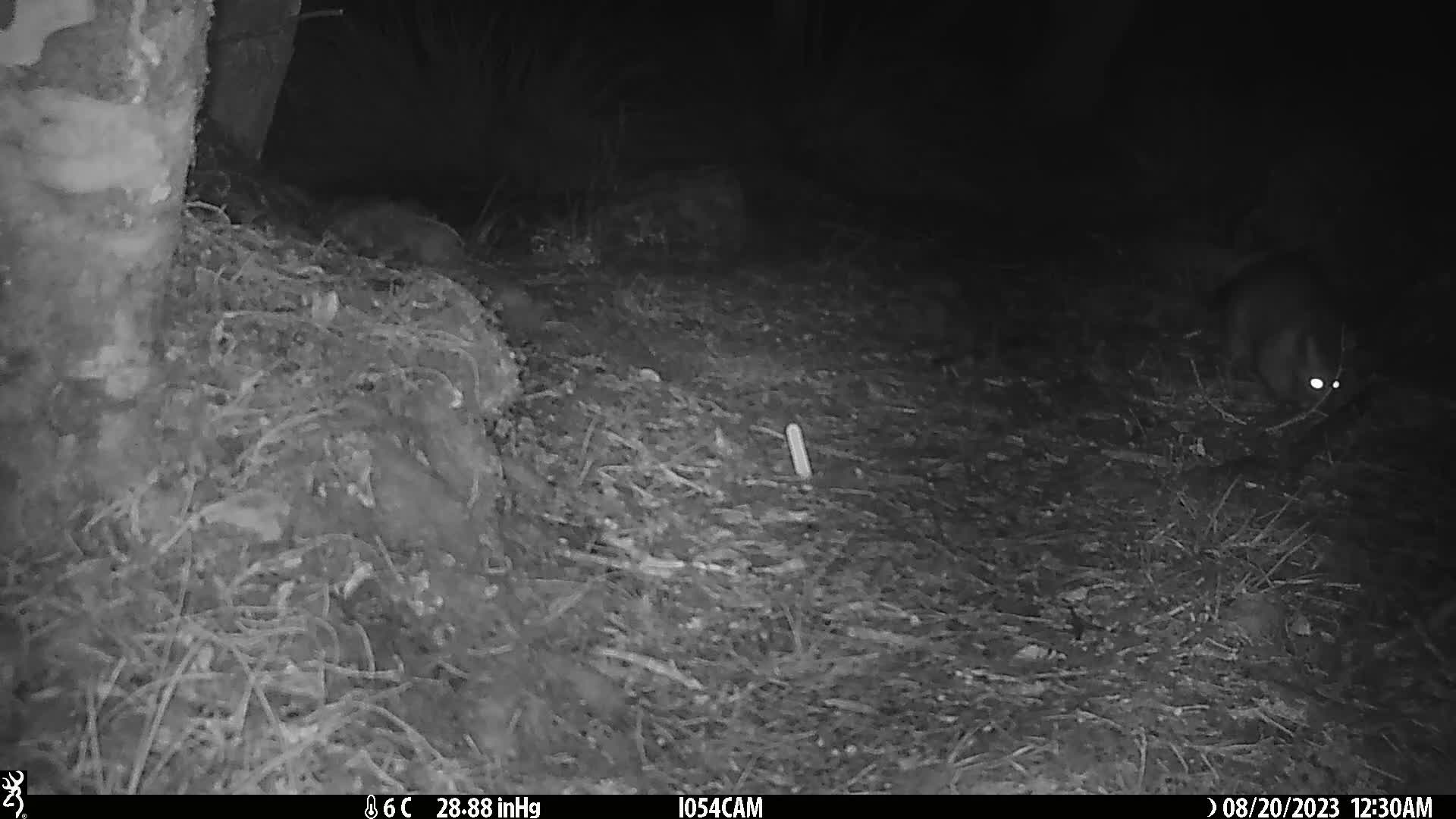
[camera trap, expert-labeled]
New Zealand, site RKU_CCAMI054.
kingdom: Animalia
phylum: Chordata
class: Mammalia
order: Diprotodontia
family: Phalangeridae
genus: Trichosurus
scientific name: Trichosurus vulpecula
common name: common brushtail possum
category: possum